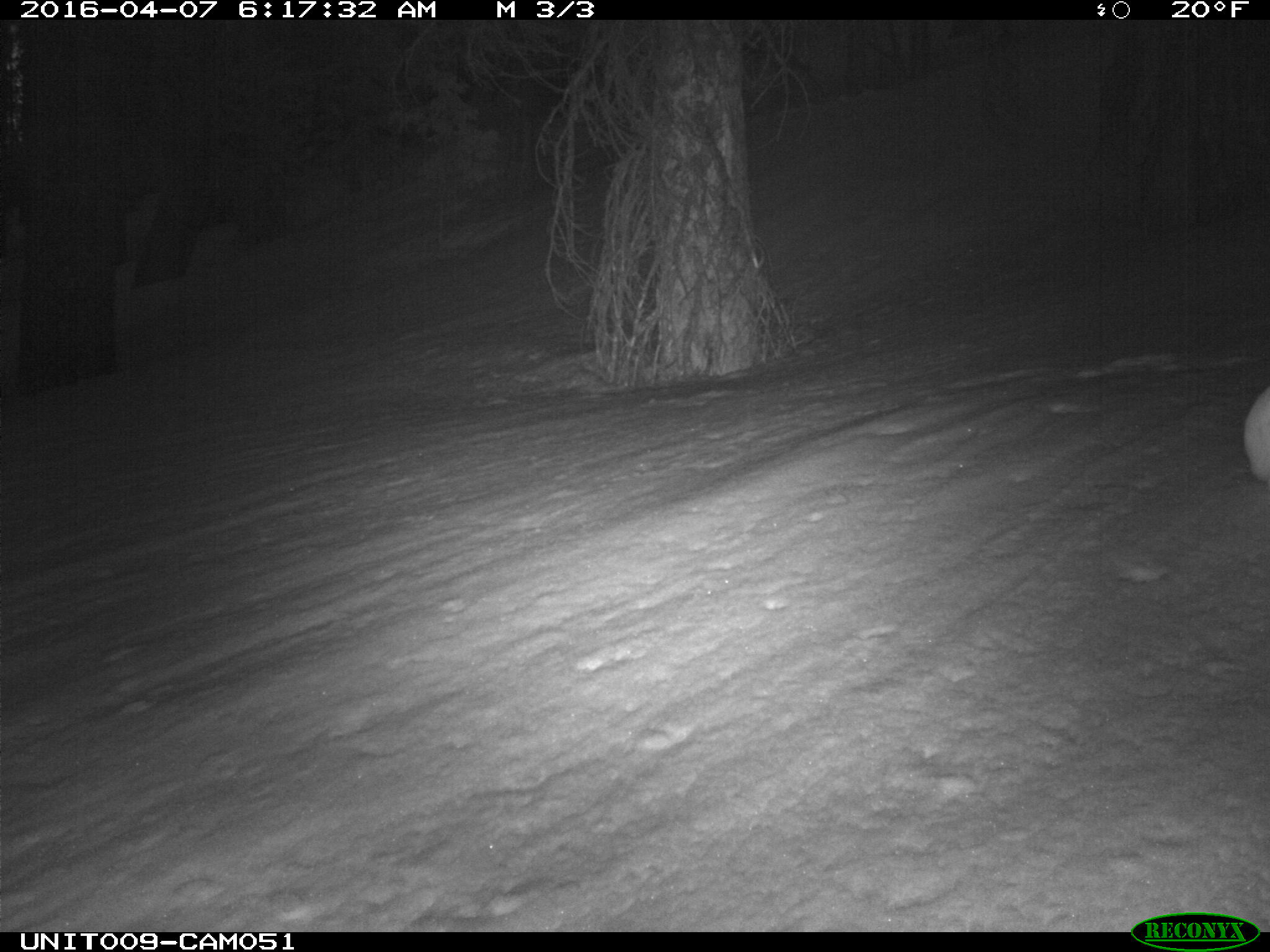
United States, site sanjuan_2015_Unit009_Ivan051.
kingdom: Animalia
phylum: Chordata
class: Mammalia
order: Lagomorpha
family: Leporidae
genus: Lepus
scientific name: Lepus americanus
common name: snowshoe hare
Lepus americanus (snowshoe hare).